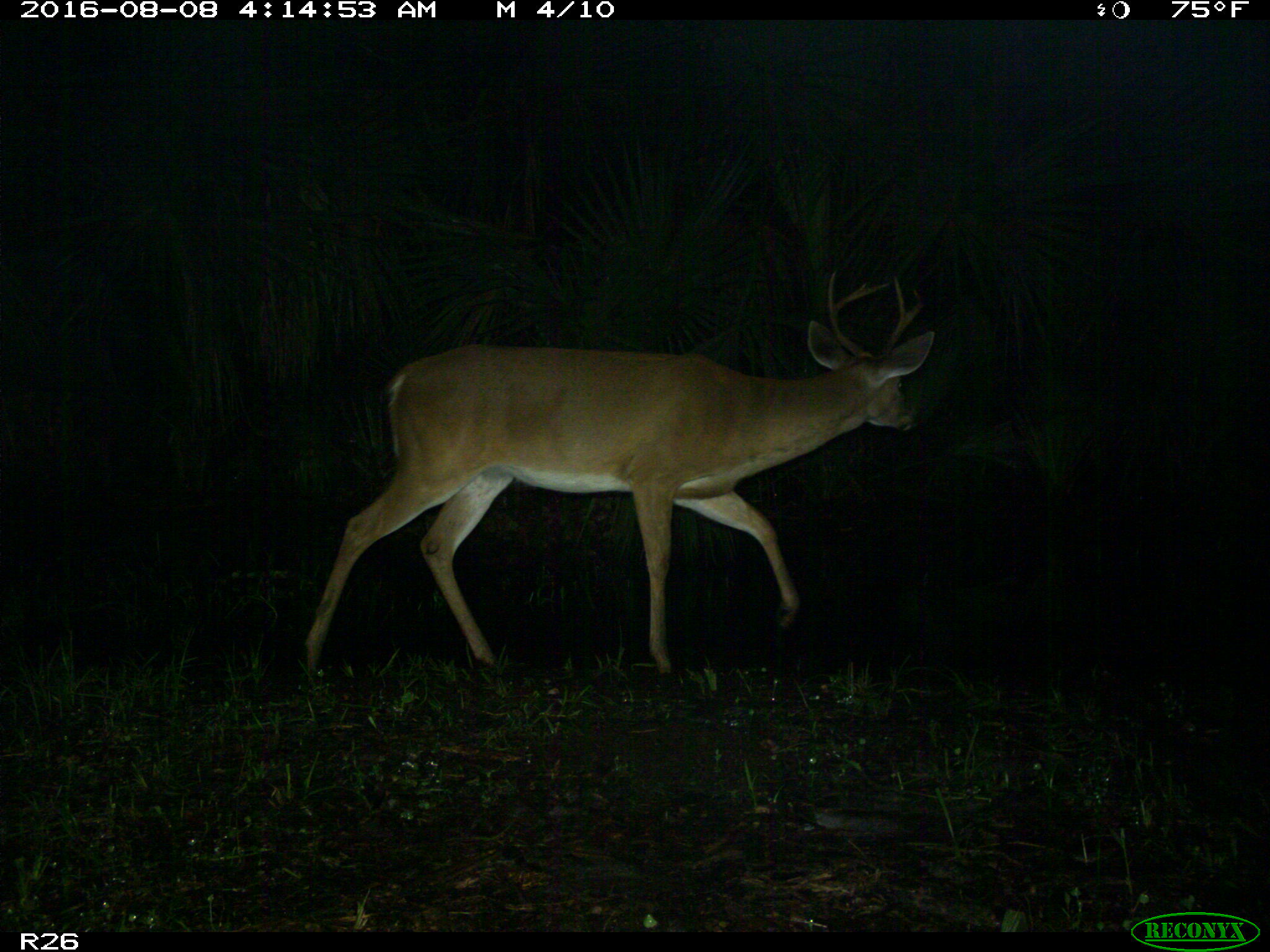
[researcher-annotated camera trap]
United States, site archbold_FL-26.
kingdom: Animalia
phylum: Chordata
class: Mammalia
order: Artiodactyla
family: Cervidae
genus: Odocoileus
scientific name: Odocoileus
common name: deer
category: unidentified deer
Unidentified deer (deer) (Odocoileus).